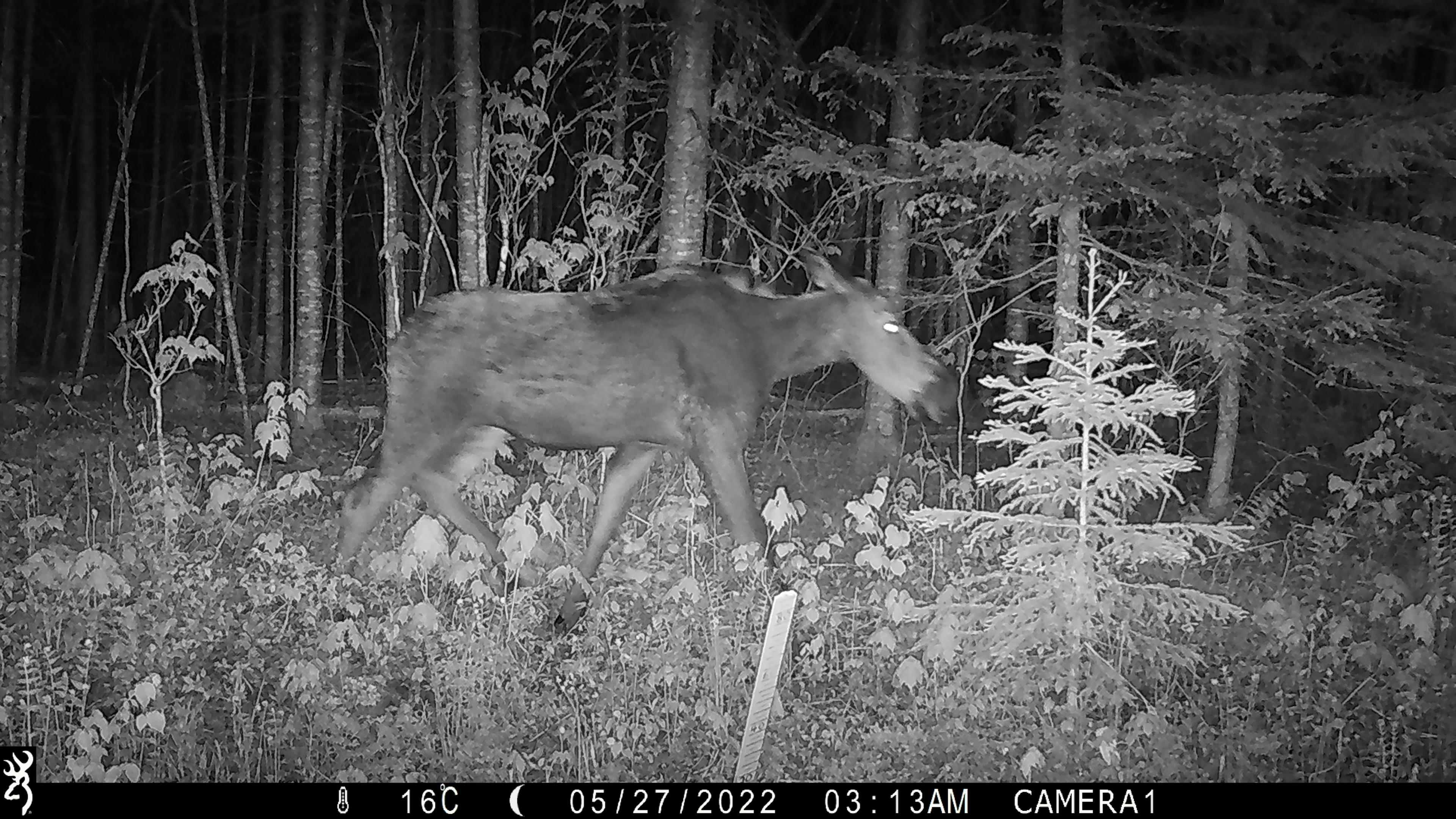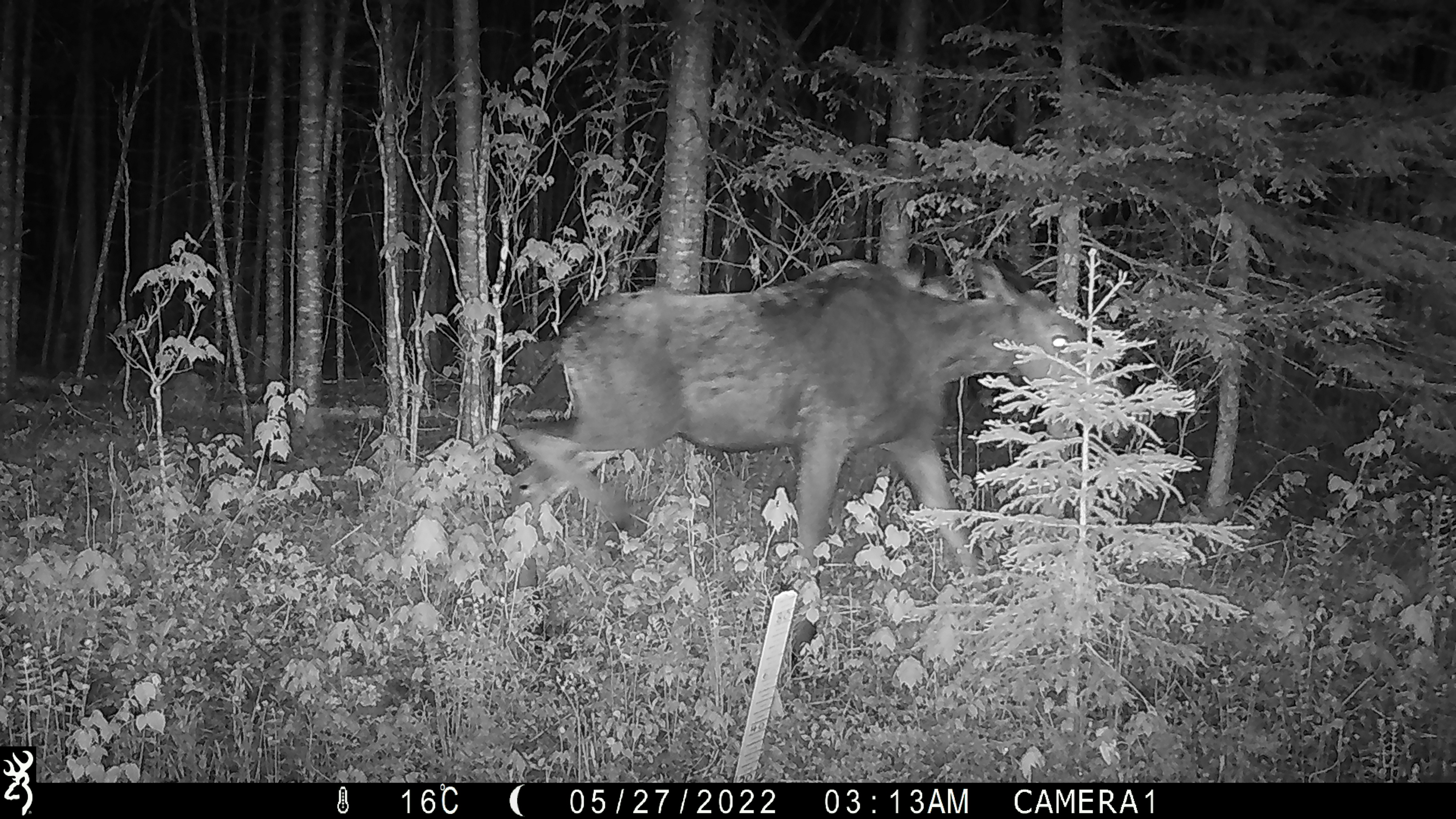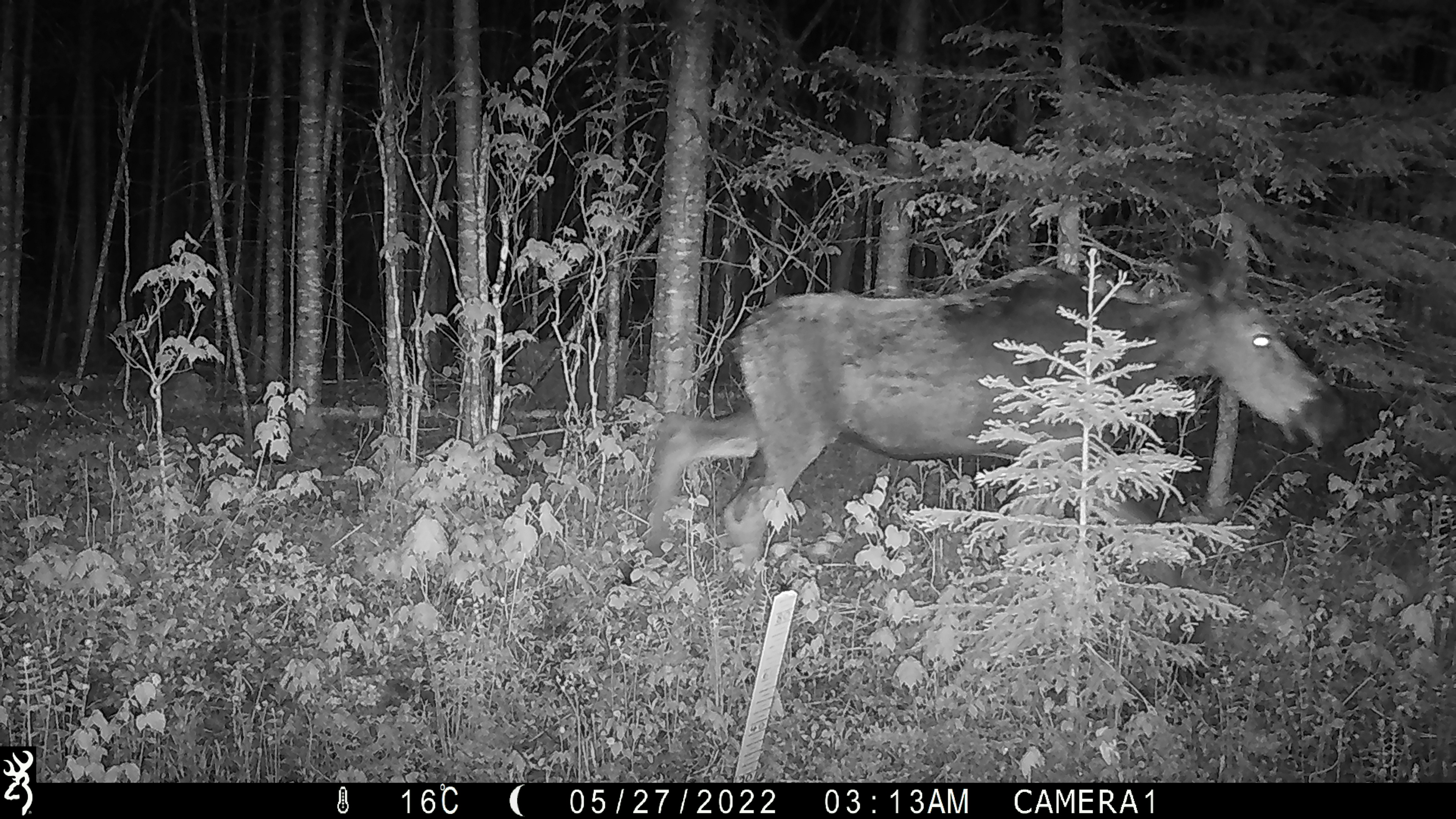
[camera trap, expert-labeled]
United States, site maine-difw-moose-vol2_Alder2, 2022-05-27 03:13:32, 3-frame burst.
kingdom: Animalia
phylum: Chordata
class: Mammalia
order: Artiodactyla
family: Cervidae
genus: Alces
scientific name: Alces alces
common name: moose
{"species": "moose (Alces alces)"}